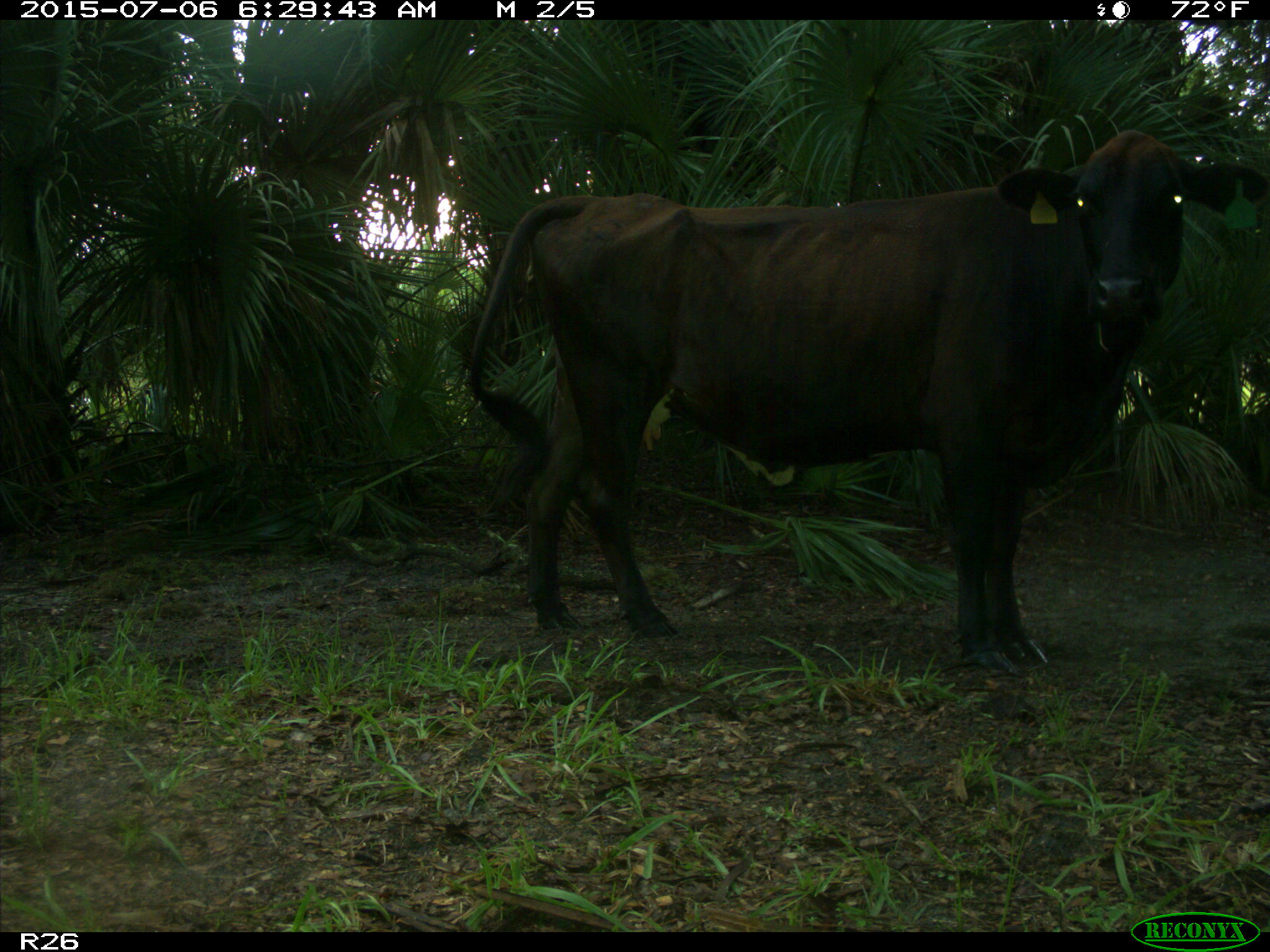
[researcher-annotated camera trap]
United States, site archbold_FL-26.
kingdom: Animalia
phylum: Chordata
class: Mammalia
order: Artiodactyla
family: Bovidae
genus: Bos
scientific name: Bos taurus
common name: domestic cow